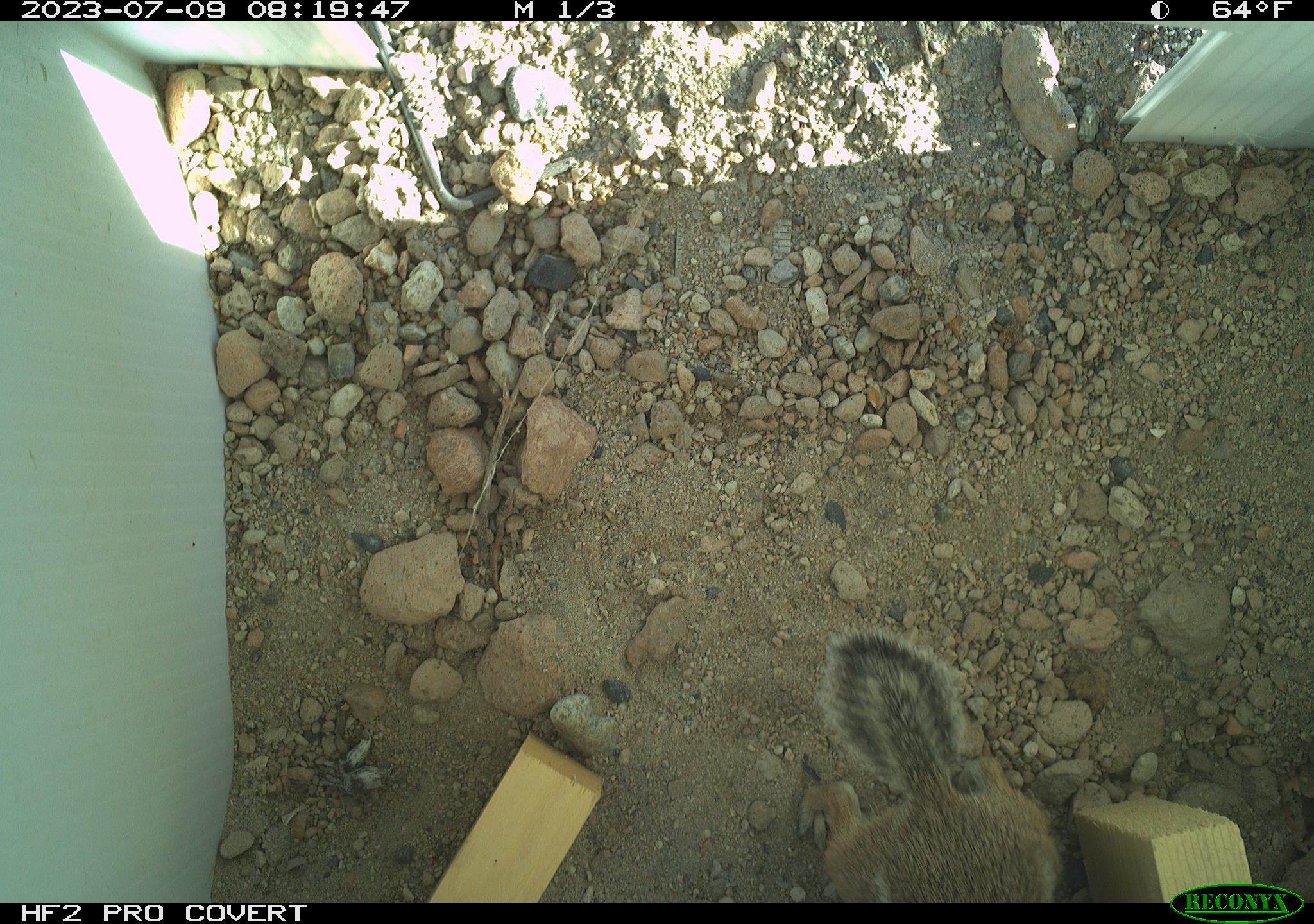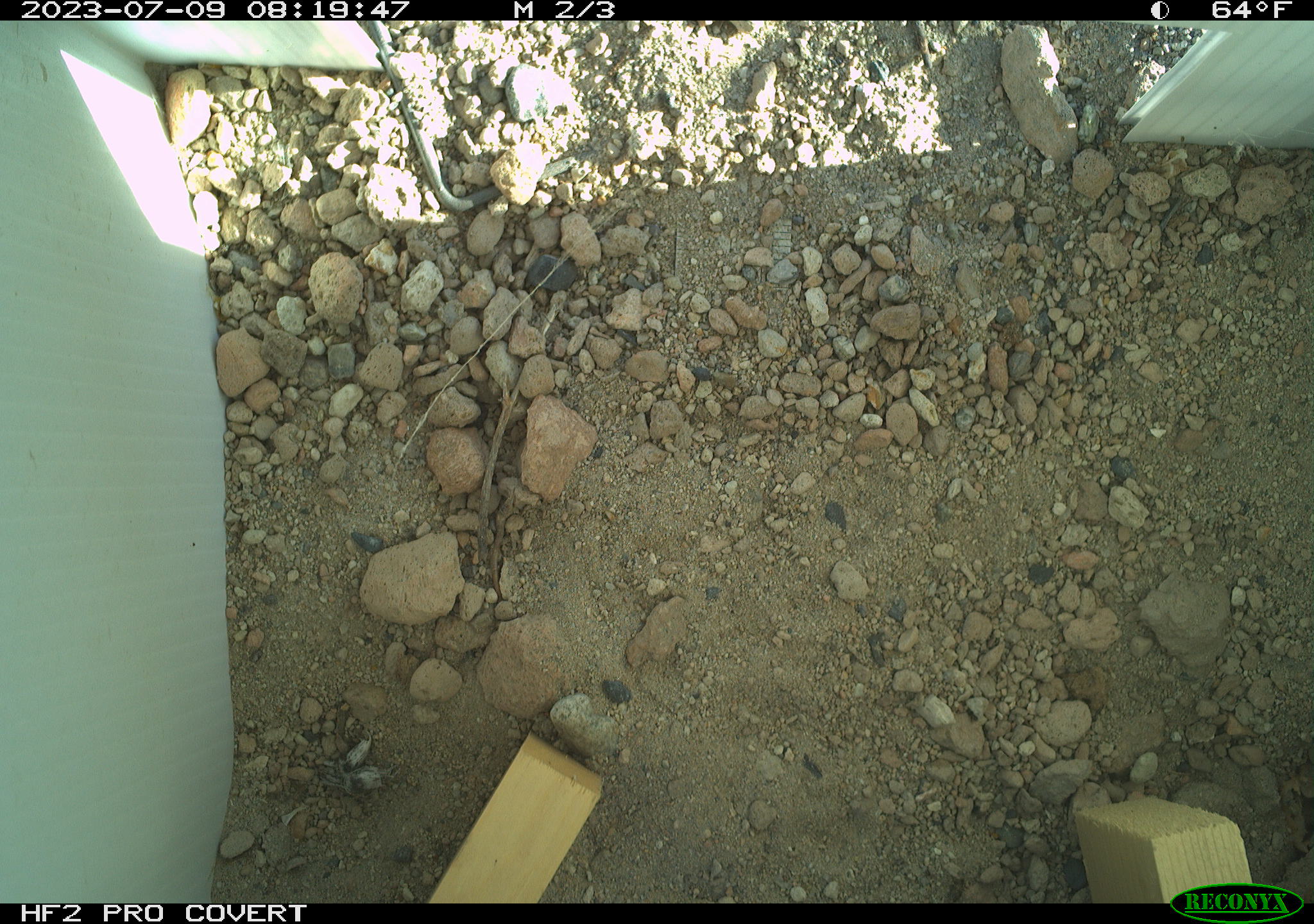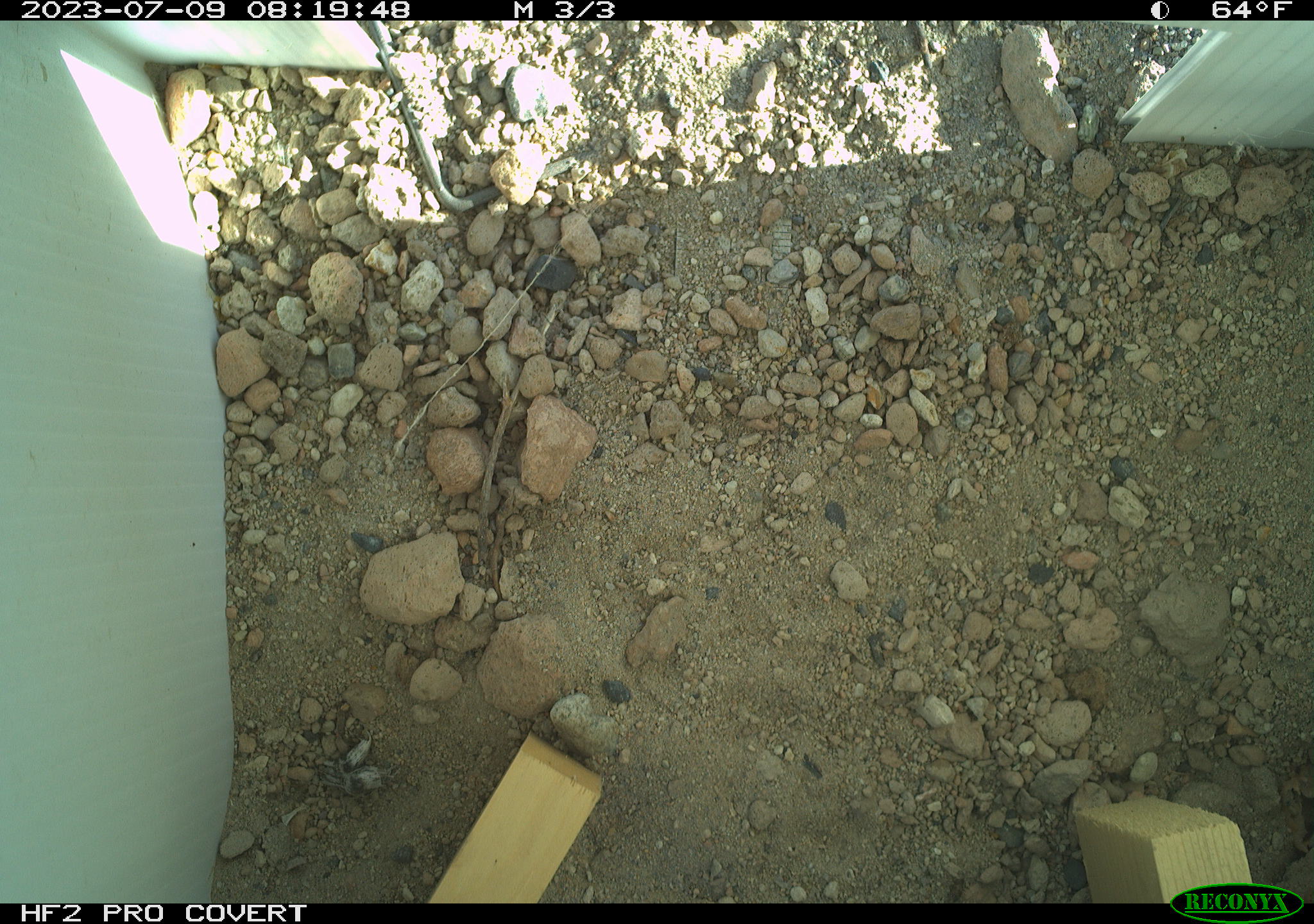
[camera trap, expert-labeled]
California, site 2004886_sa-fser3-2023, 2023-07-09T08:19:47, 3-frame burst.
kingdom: Animalia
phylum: Chordata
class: Mammalia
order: Rodentia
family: Sciuridae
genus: Ammospermophilus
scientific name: Ammospermophilus leucurus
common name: white-tailed antelope squirrel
White-tailed antelope squirrel (Ammospermophilus leucurus).